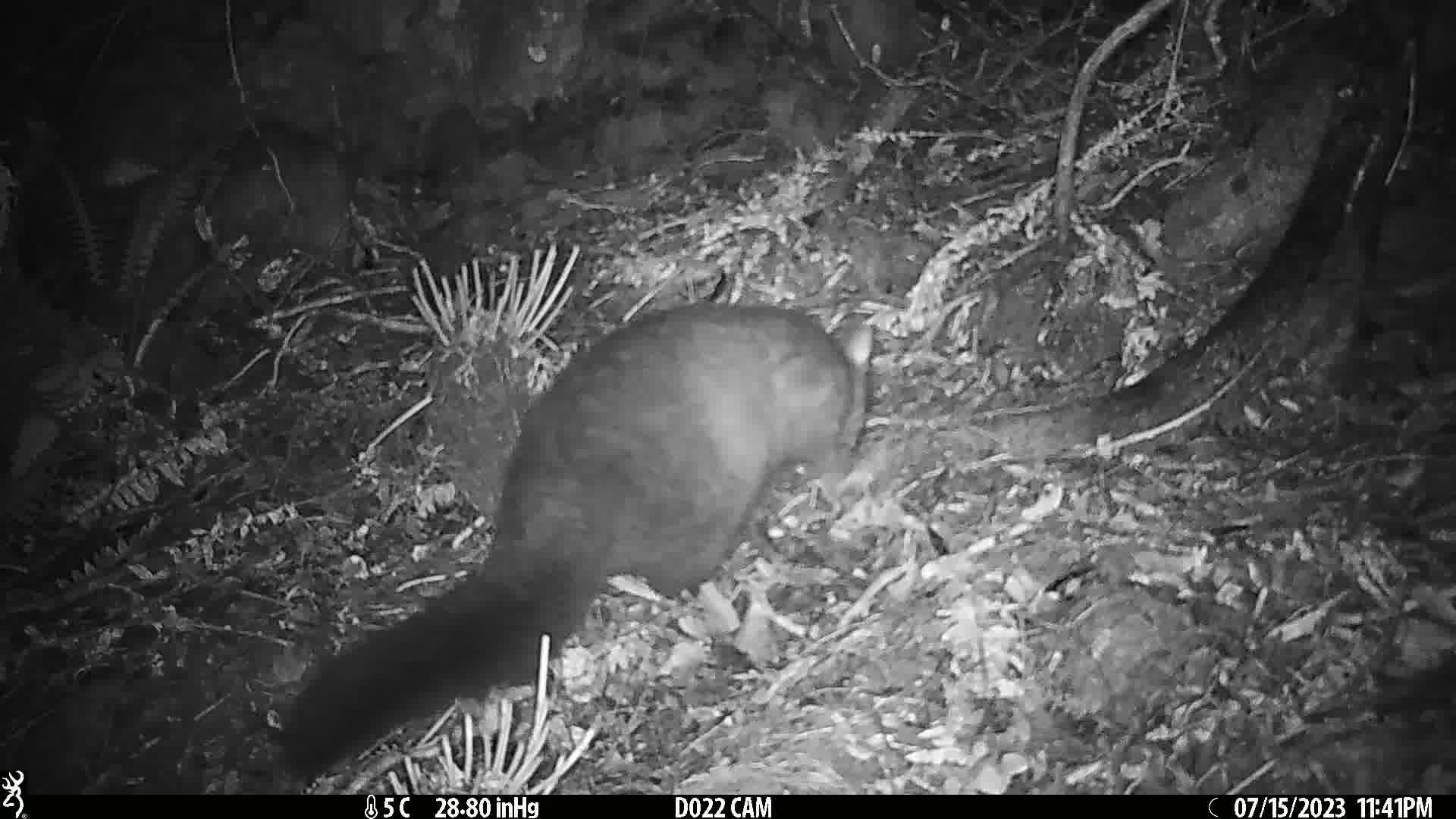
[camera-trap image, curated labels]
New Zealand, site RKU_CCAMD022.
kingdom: Animalia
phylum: Chordata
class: Mammalia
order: Diprotodontia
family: Phalangeridae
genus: Trichosurus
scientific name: Trichosurus vulpecula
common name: common brushtail possum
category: possum